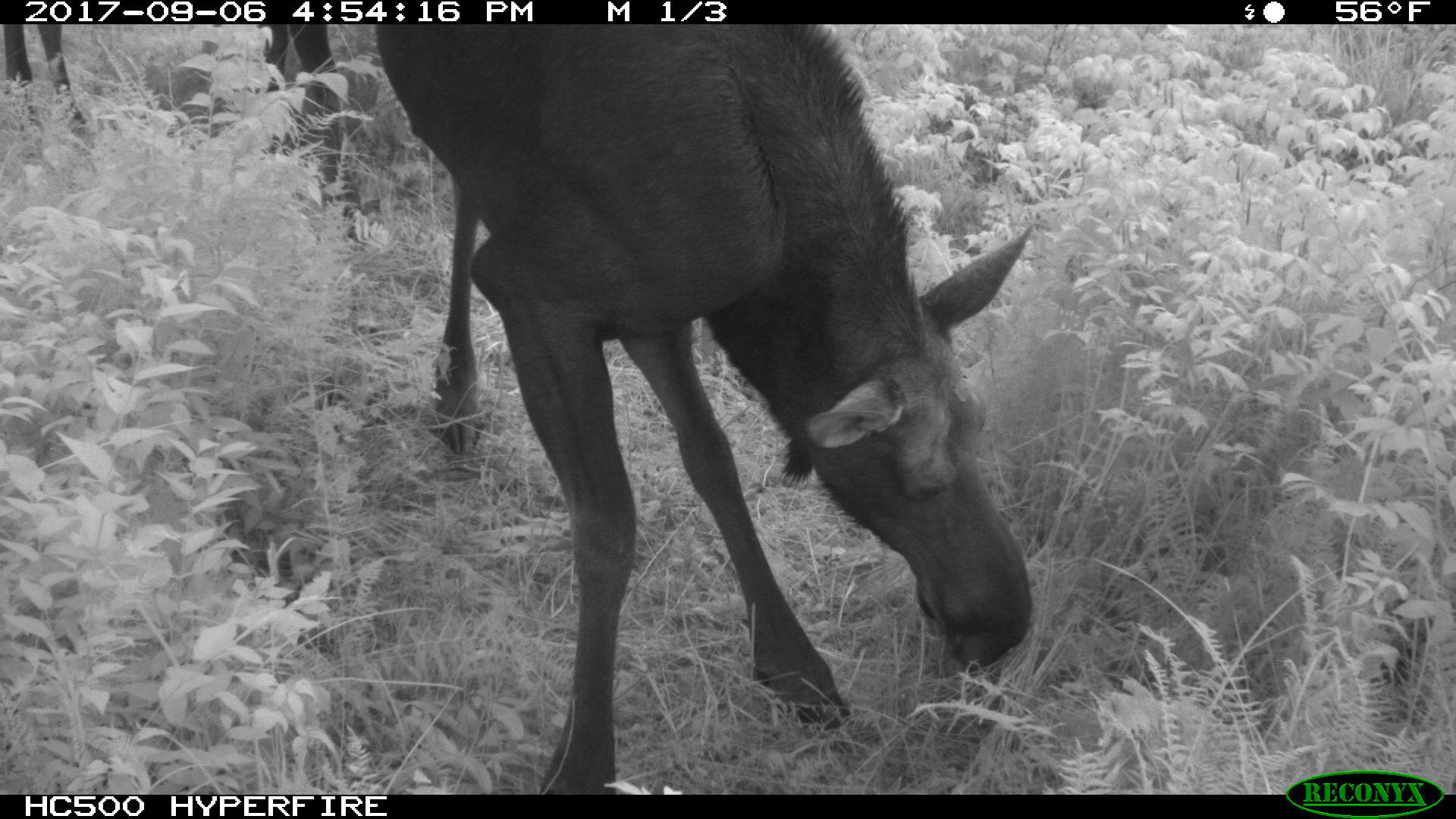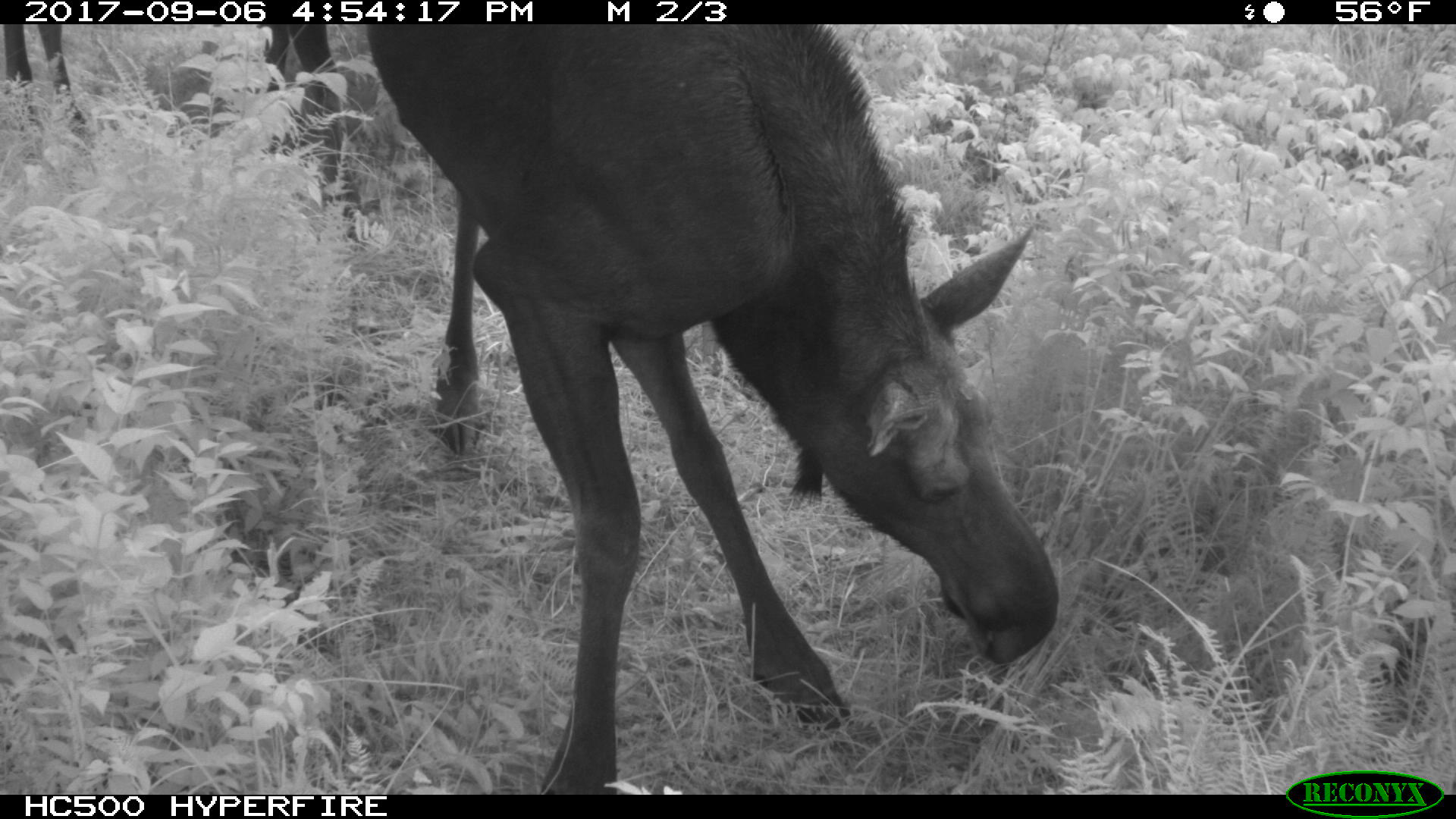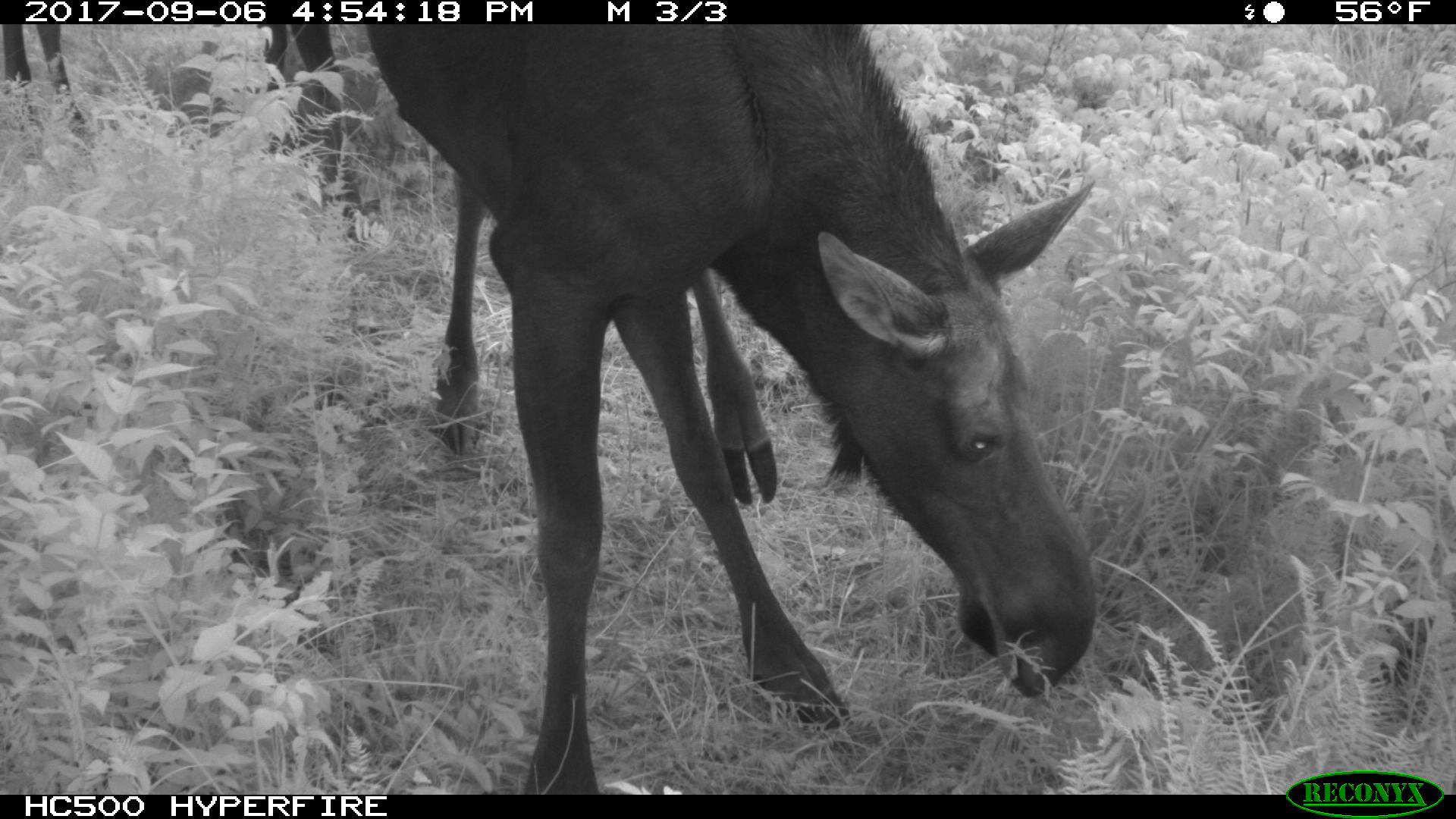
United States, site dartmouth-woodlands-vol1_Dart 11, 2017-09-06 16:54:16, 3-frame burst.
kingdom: Animalia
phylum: Chordata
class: Mammalia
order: Artiodactyla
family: Cervidae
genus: Alces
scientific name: Alces alces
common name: moose